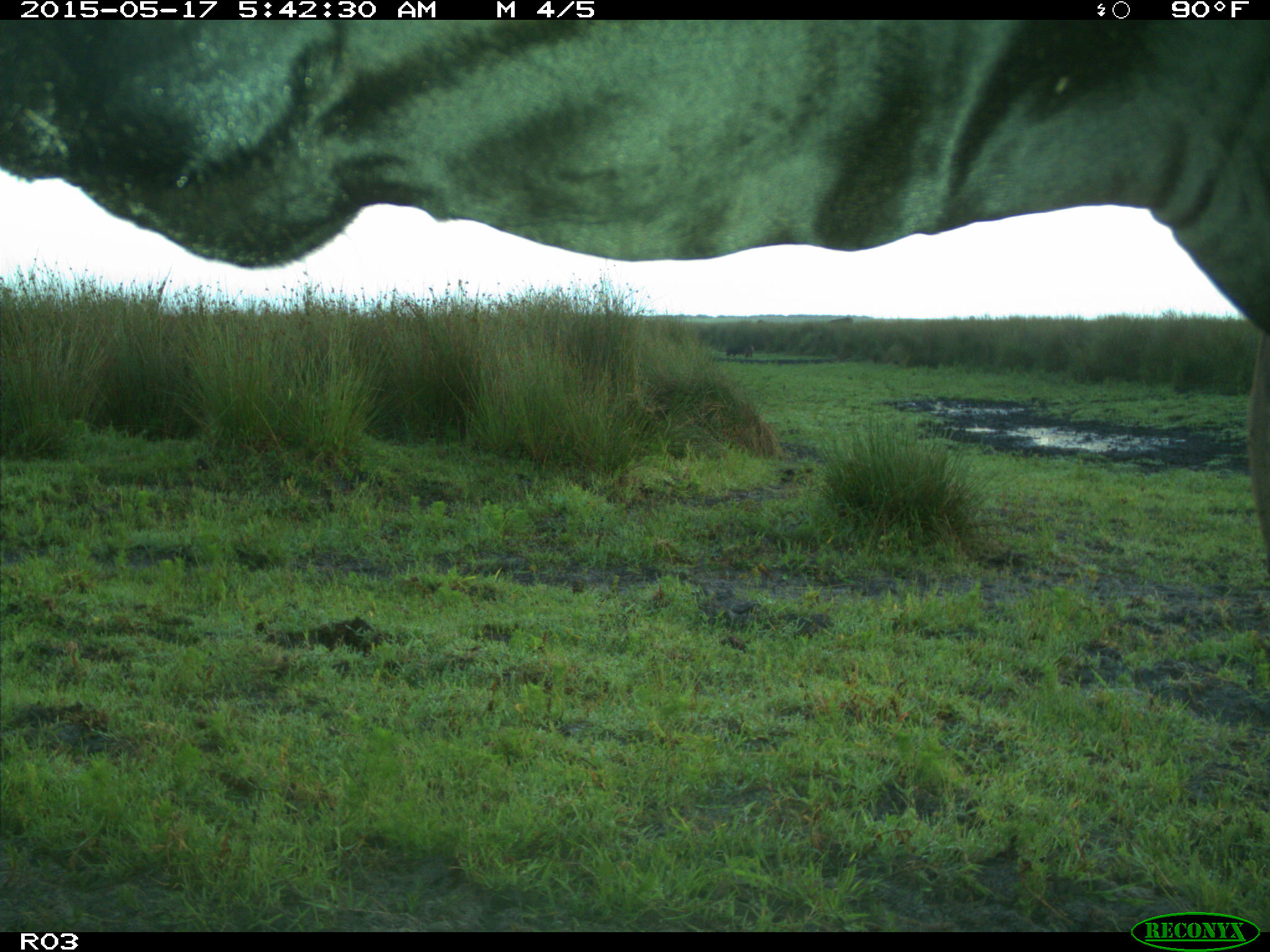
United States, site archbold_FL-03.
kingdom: Animalia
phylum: Chordata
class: Mammalia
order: Artiodactyla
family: Bovidae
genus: Bos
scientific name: Bos taurus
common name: domestic cow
Bos taurus (domestic cow).